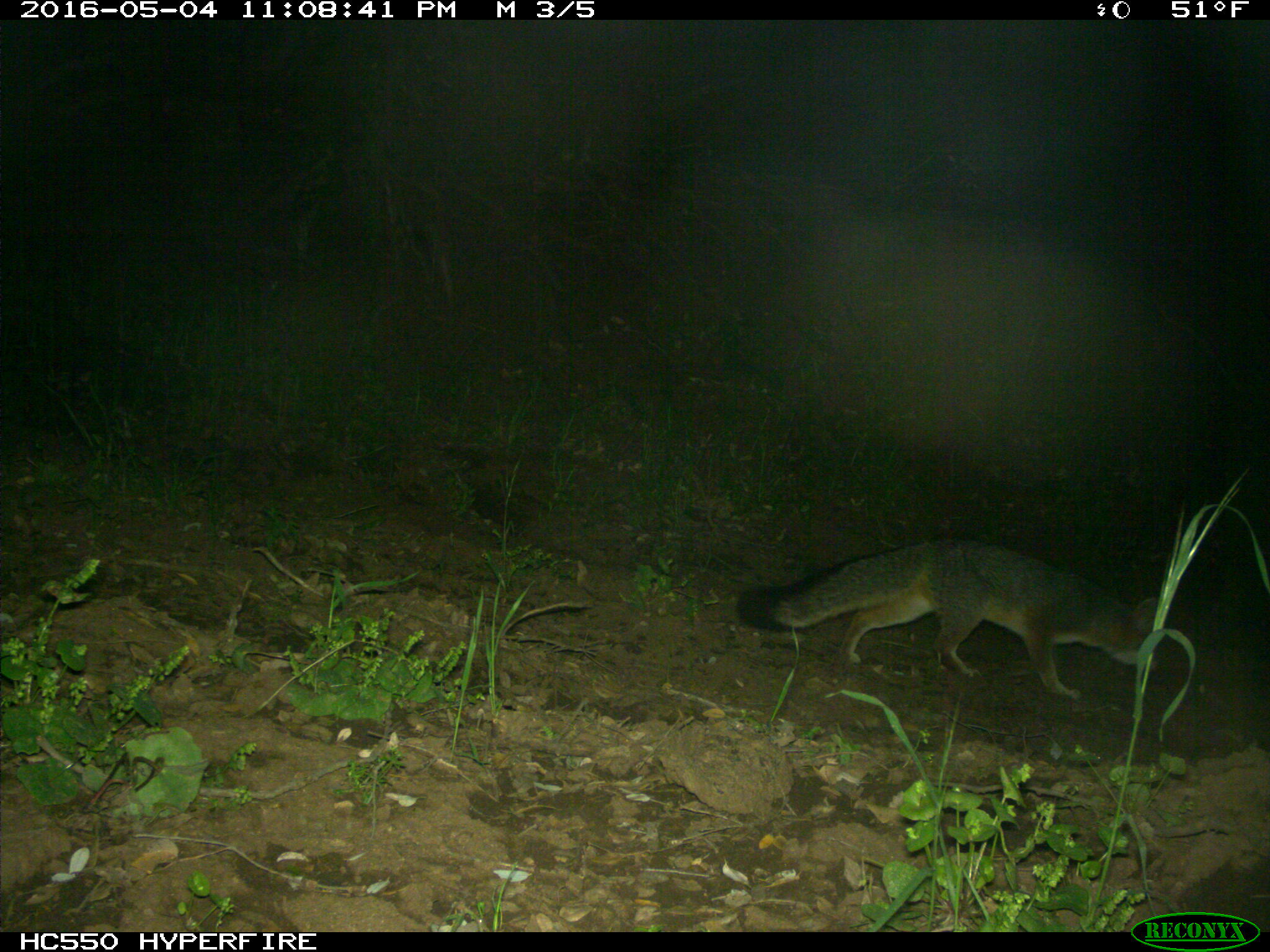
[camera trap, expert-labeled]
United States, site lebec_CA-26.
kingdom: Animalia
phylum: Chordata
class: Mammalia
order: Carnivora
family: Canidae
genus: Urocyon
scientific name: Urocyon cinereoargenteus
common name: gray fox